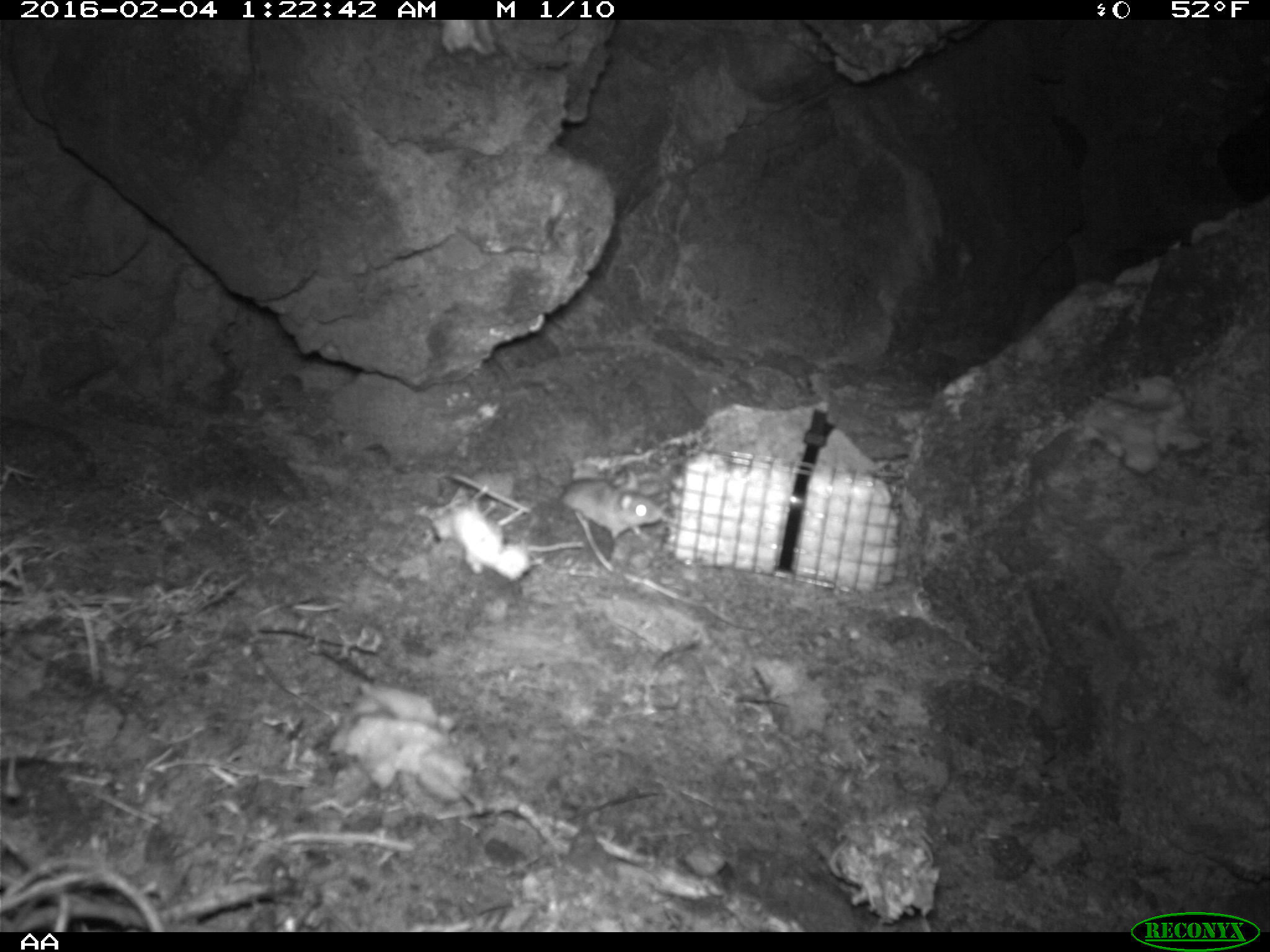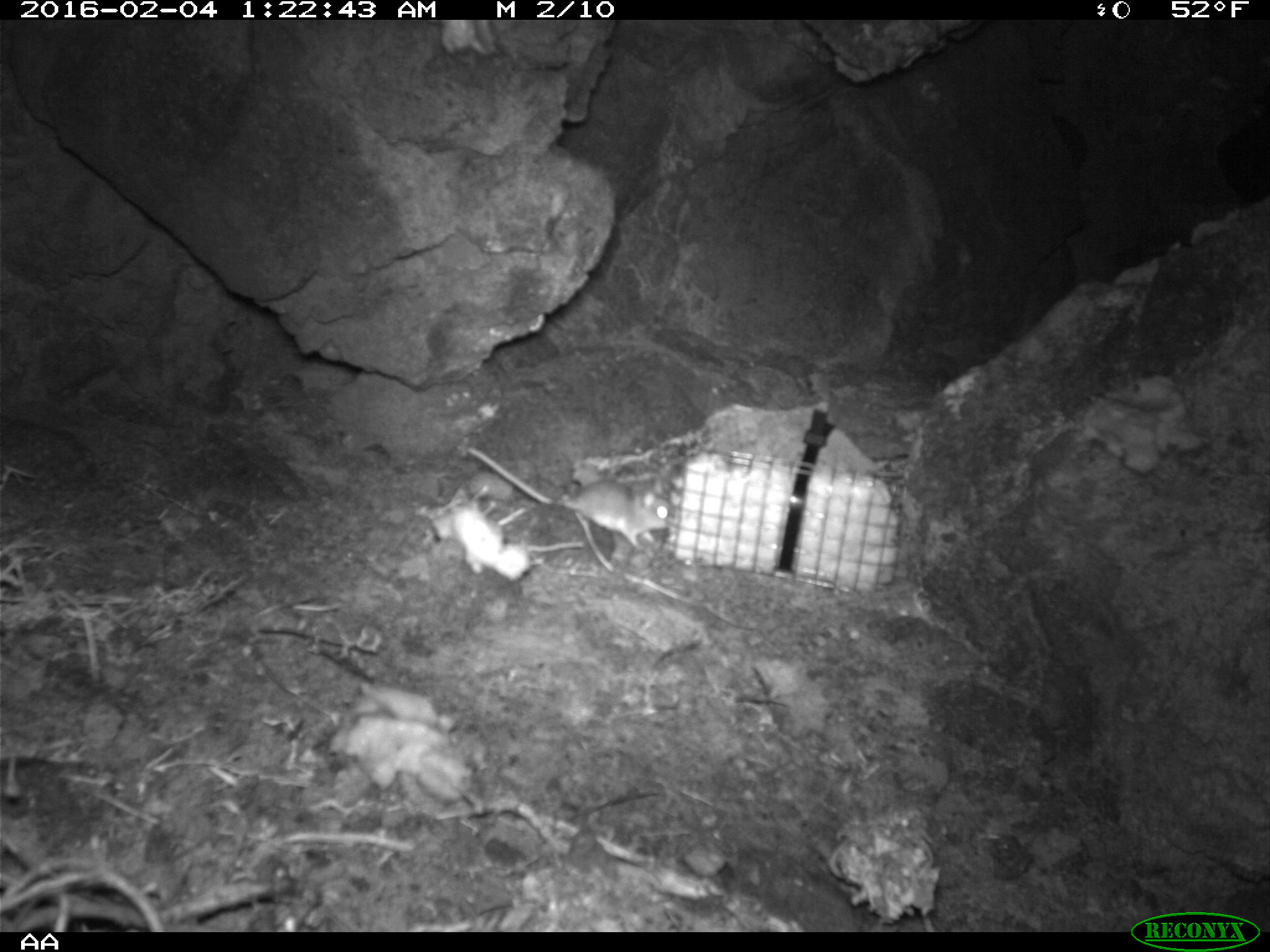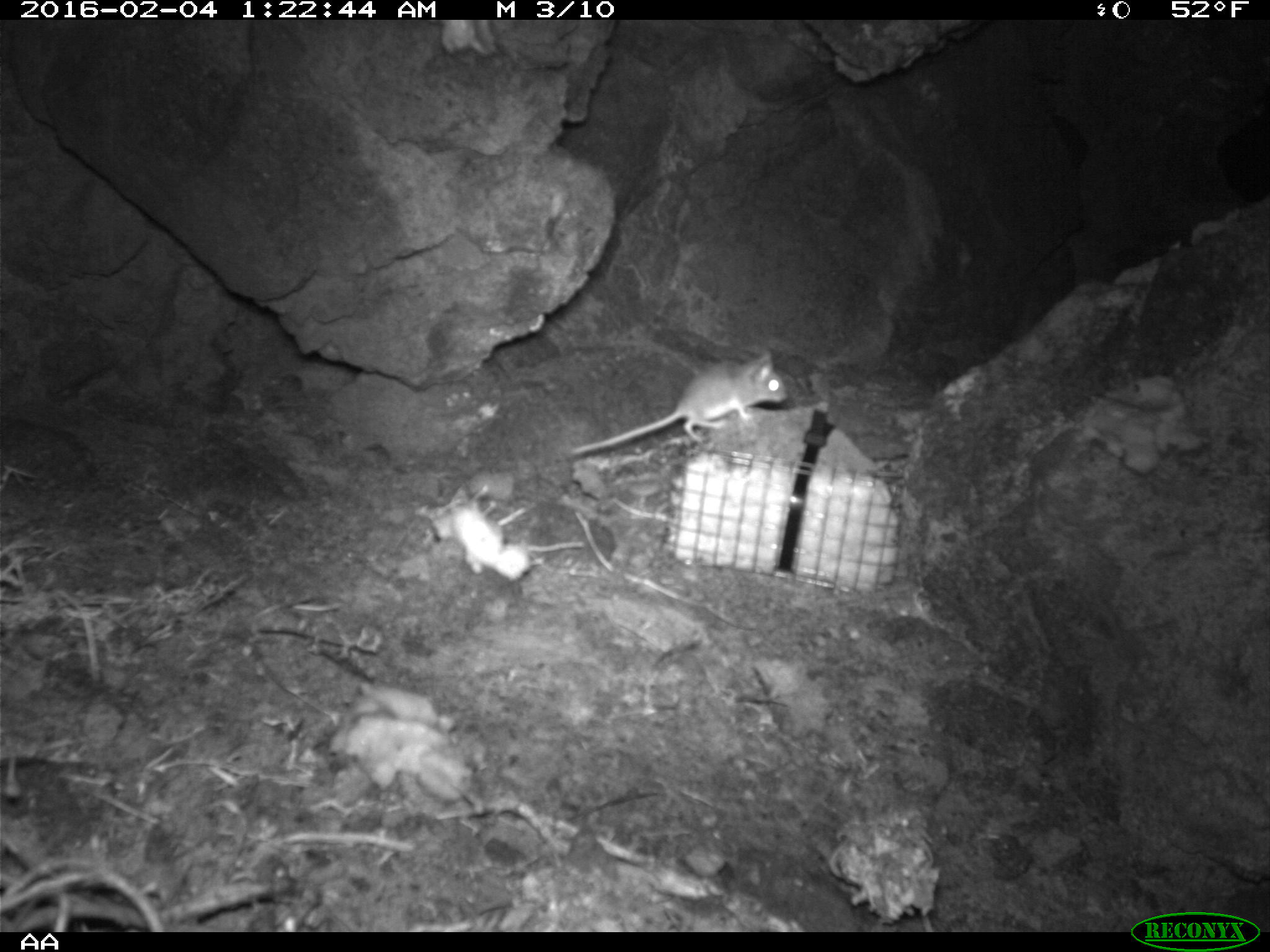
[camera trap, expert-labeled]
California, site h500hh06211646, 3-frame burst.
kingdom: Animalia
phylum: Chordata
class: Mammalia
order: Rodentia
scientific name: Rodentia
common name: rodent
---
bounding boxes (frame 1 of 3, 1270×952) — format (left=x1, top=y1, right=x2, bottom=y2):
rodent: (left=514, top=476, right=664, bottom=561)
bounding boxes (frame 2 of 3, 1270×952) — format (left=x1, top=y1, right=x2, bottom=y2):
rodent: (left=464, top=446, right=673, bottom=550)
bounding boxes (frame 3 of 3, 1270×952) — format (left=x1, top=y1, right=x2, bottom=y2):
rodent: (left=567, top=350, right=786, bottom=456)